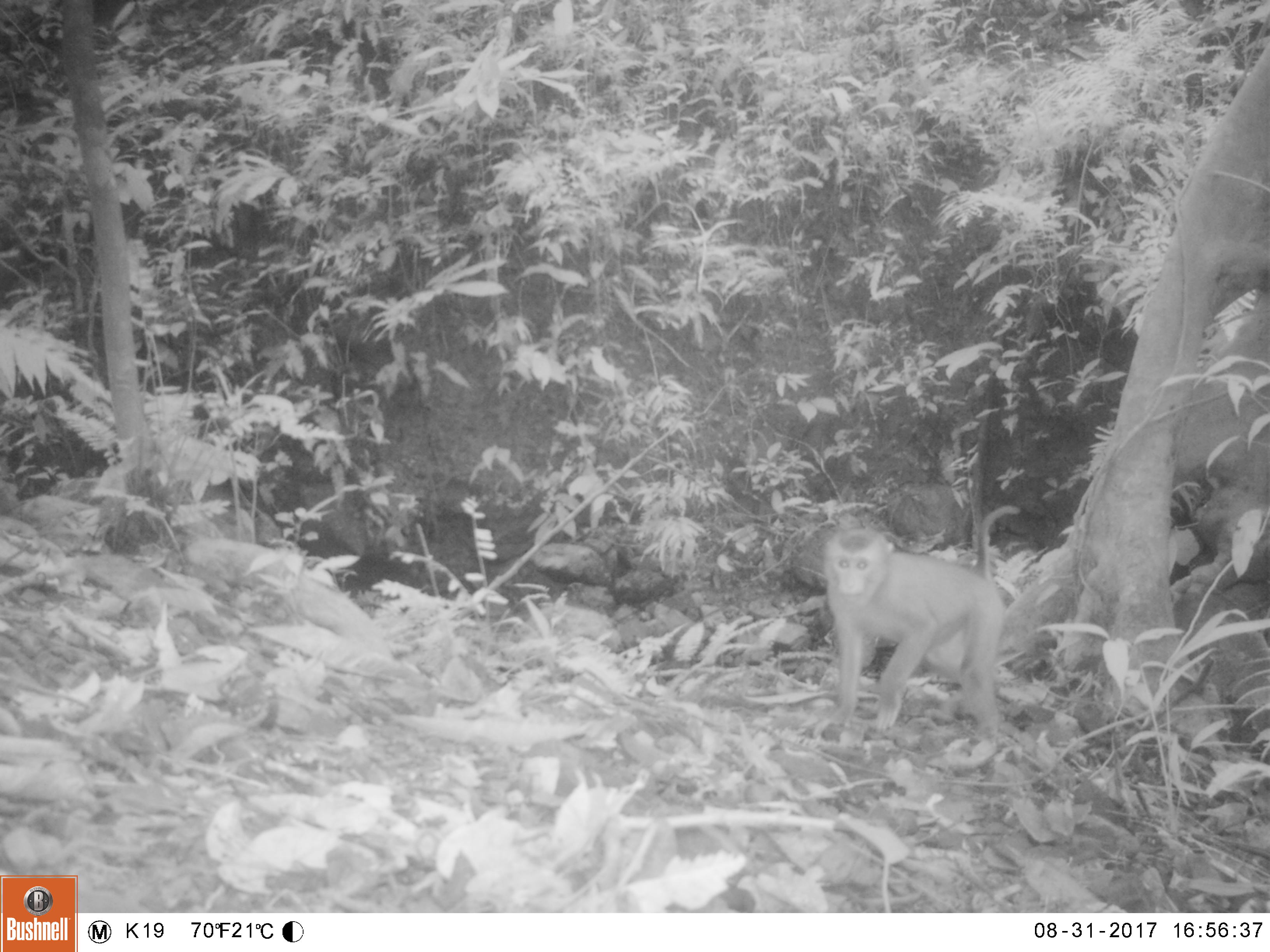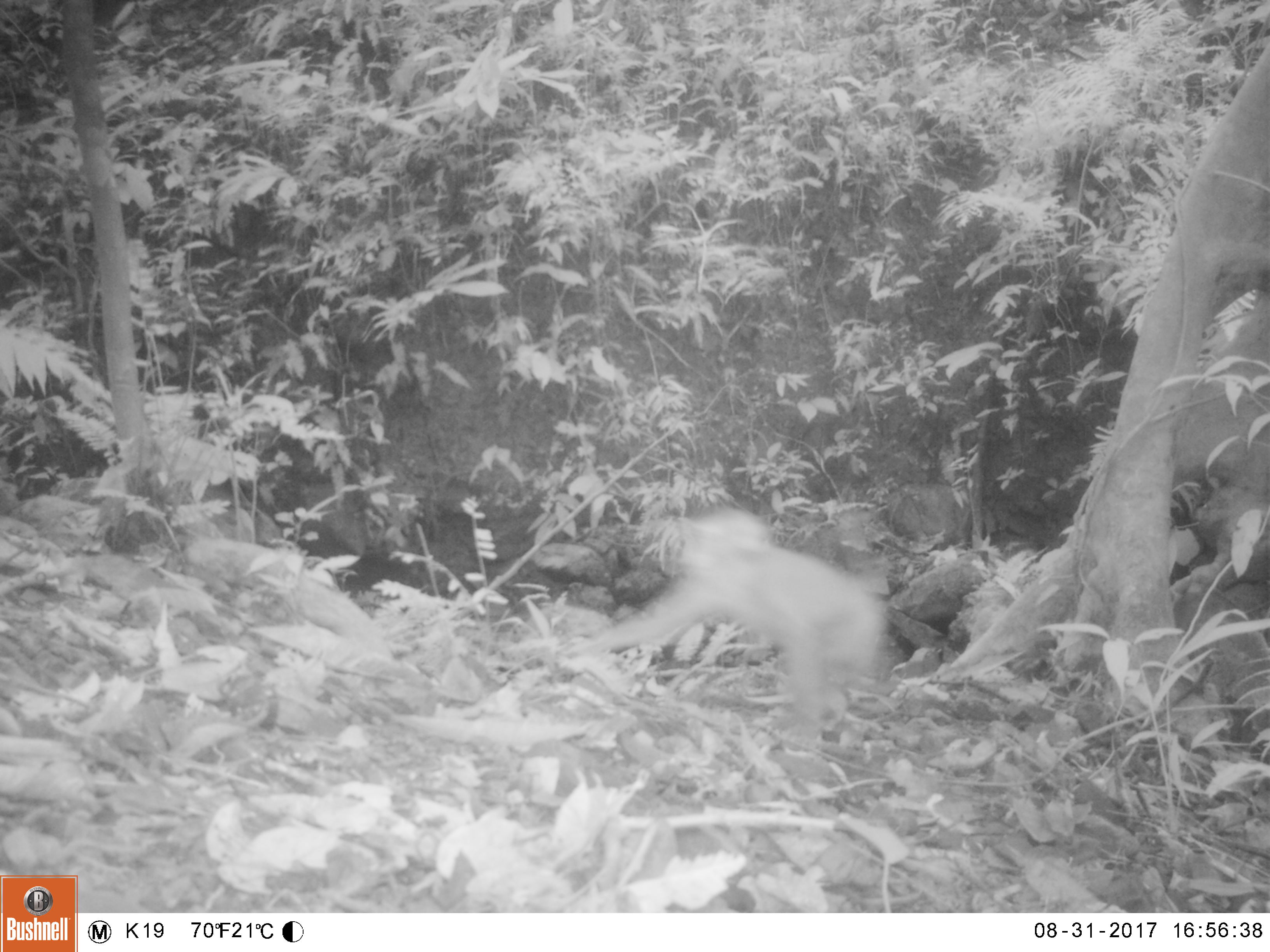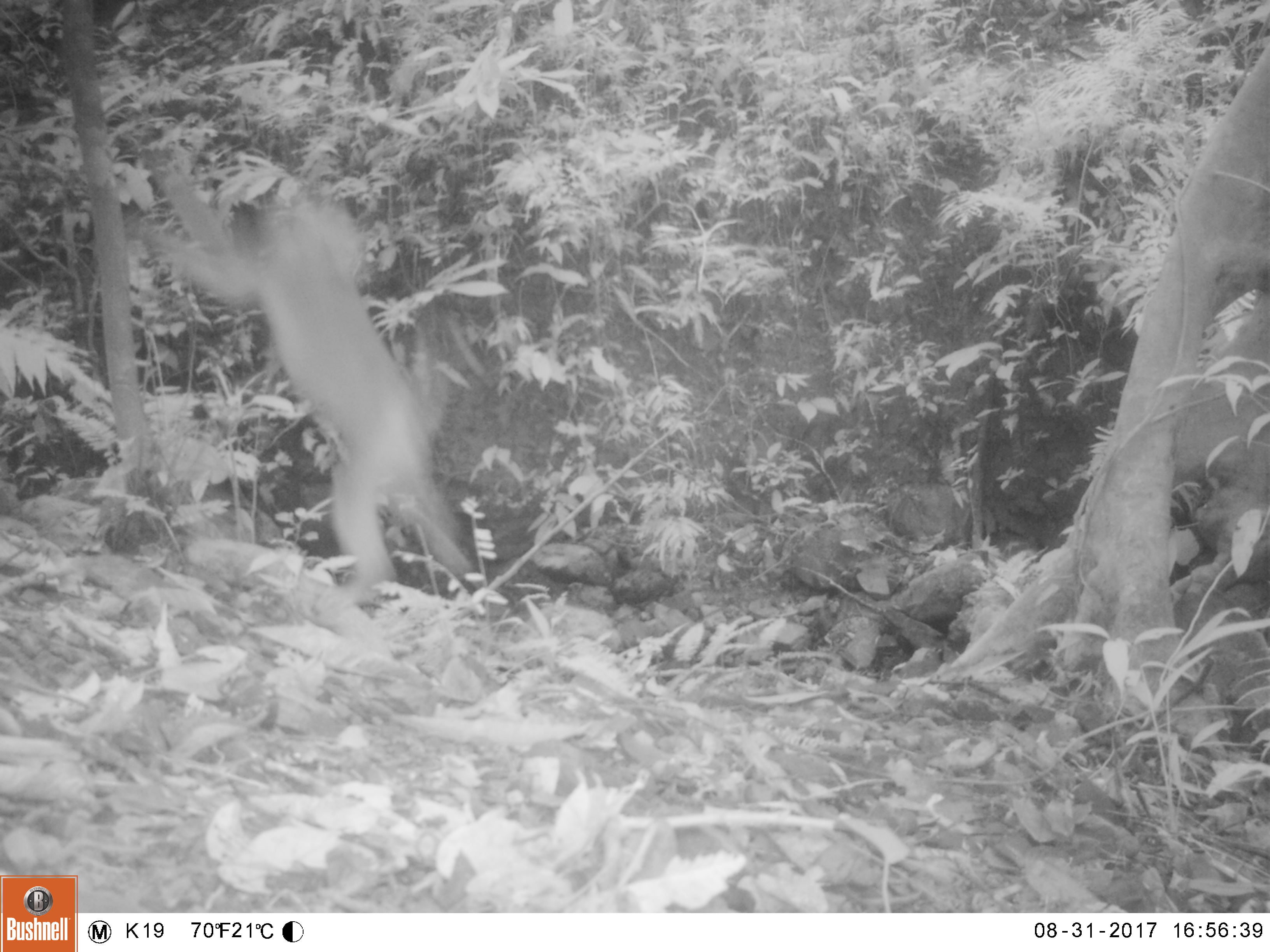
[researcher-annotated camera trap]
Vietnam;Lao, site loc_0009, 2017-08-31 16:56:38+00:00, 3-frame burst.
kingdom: Animalia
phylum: Chordata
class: Mammalia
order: Primates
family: Cercopithecidae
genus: Macaca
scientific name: Macaca nemestrina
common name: pig-tailed macaque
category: pig tailed macaque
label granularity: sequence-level